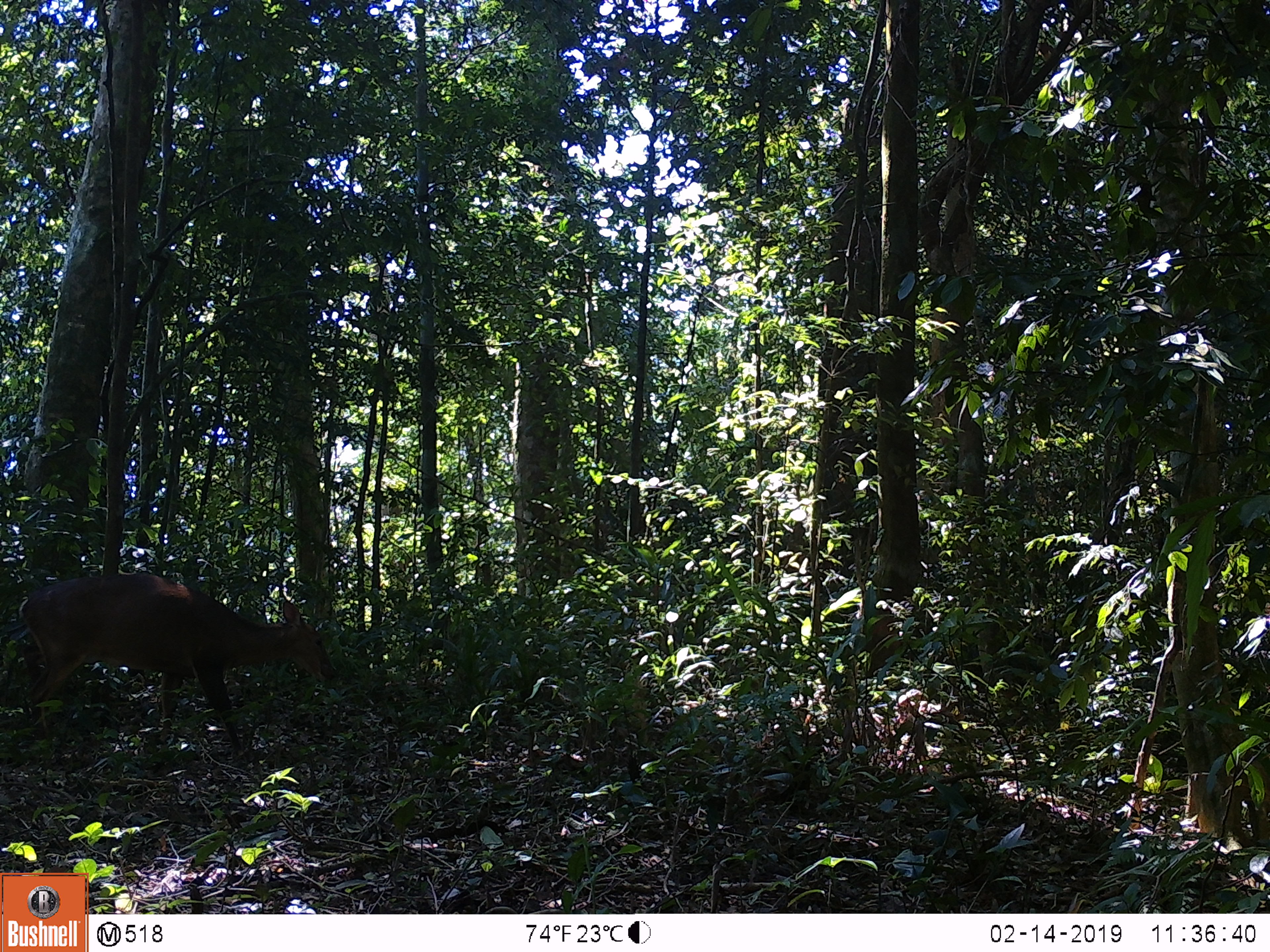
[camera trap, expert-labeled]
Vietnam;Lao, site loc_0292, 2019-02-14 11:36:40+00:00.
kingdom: Animalia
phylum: Chordata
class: Mammalia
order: Artiodactyla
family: Cervidae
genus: Muntiacus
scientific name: Muntiacus vuquangensis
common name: large-antlered muntjac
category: large antlered muntjac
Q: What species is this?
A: Large antlered muntjac (large-antlered muntjac) (Muntiacus vuquangensis).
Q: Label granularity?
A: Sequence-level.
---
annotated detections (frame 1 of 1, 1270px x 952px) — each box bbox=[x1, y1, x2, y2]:
large antlered muntjac: bbox=[11, 572, 339, 764]